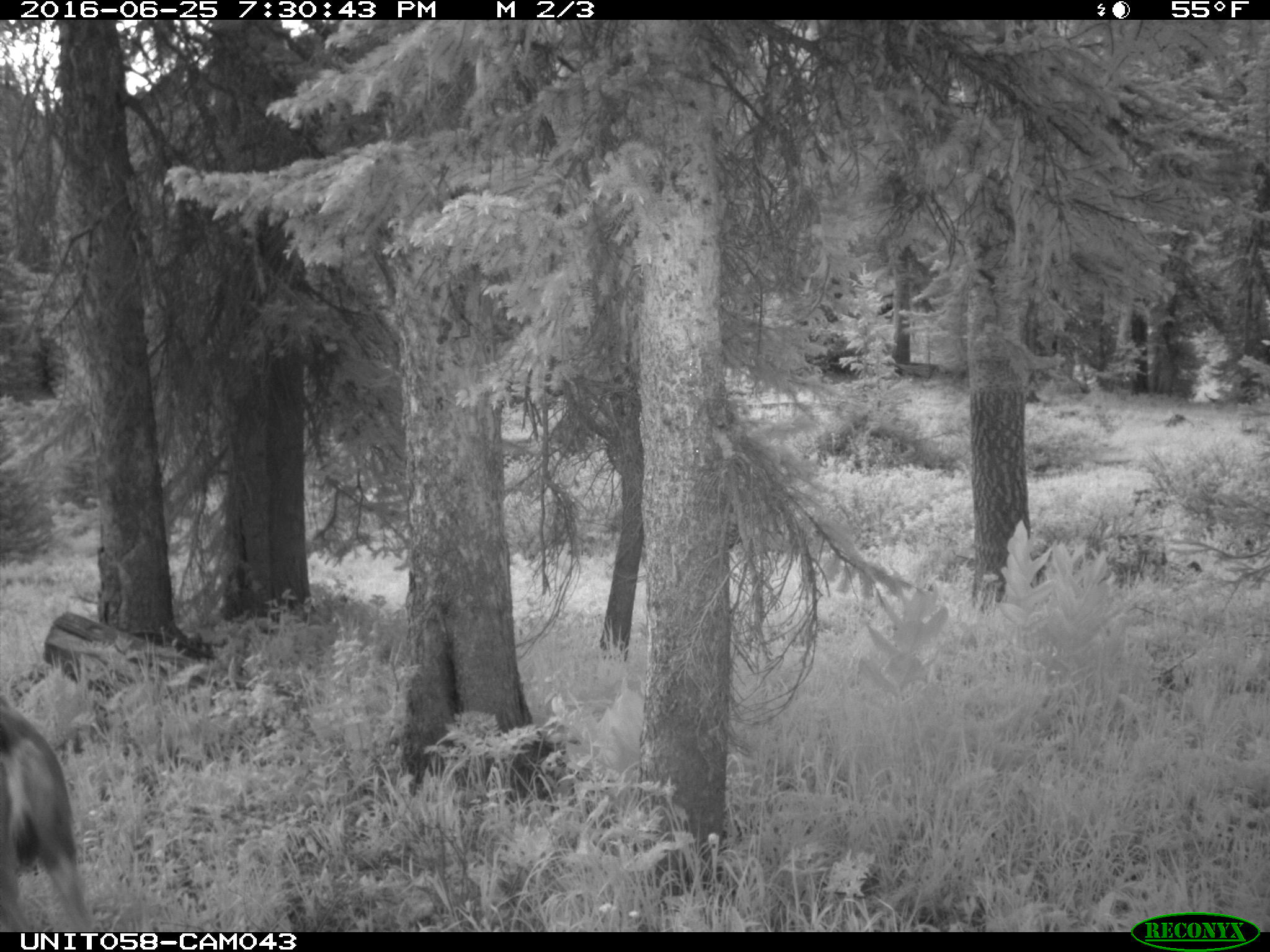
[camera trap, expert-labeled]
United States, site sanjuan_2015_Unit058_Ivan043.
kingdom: Animalia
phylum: Chordata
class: Mammalia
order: Artiodactyla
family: Cervidae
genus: Odocoileus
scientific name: Odocoileus hemionus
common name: mule deer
Odocoileus hemionus (mule deer).